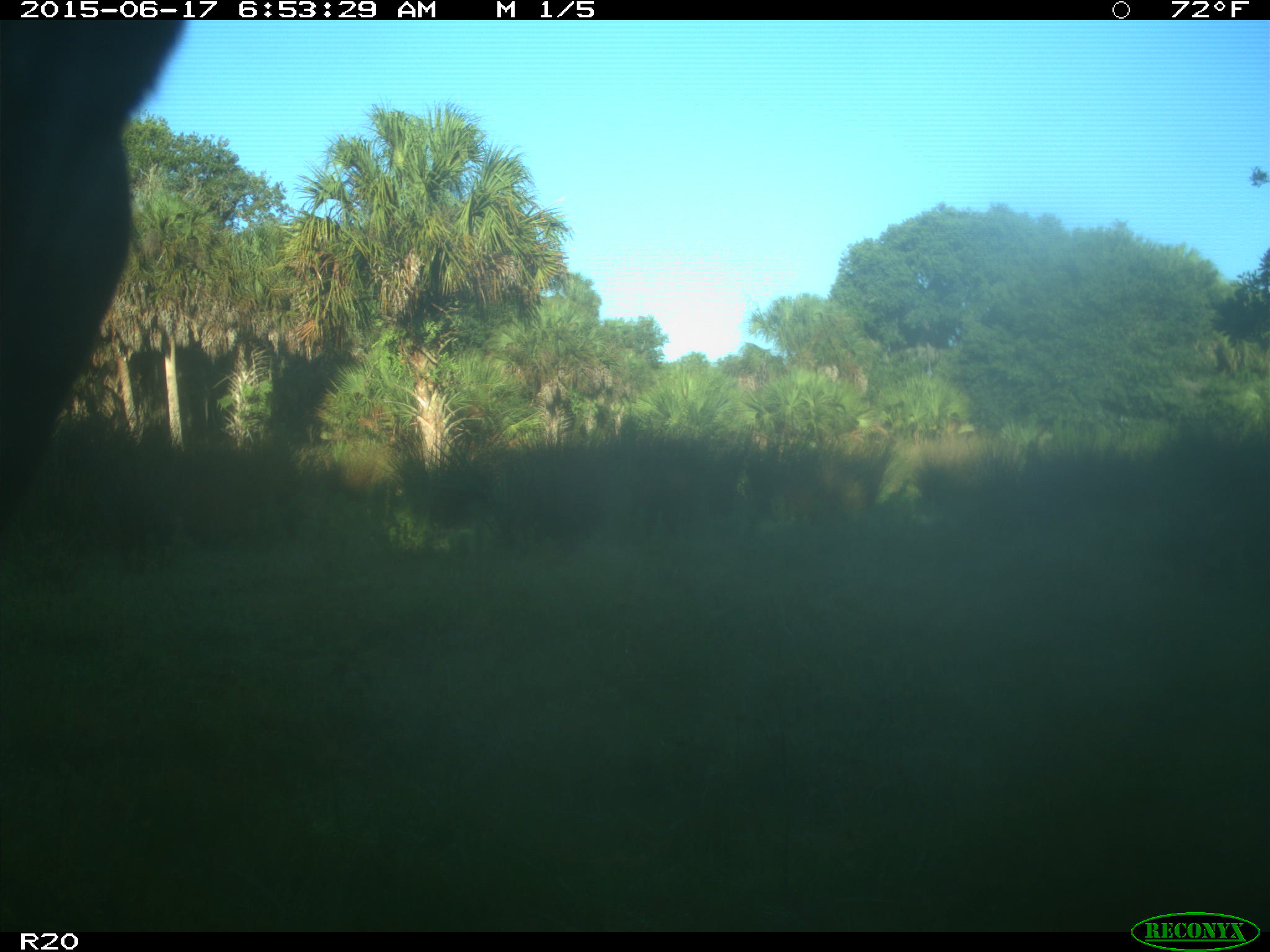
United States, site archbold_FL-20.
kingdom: Animalia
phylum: Chordata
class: Mammalia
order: Artiodactyla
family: Bovidae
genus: Bos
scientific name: Bos taurus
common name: domestic cow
Bos taurus (domestic cow).